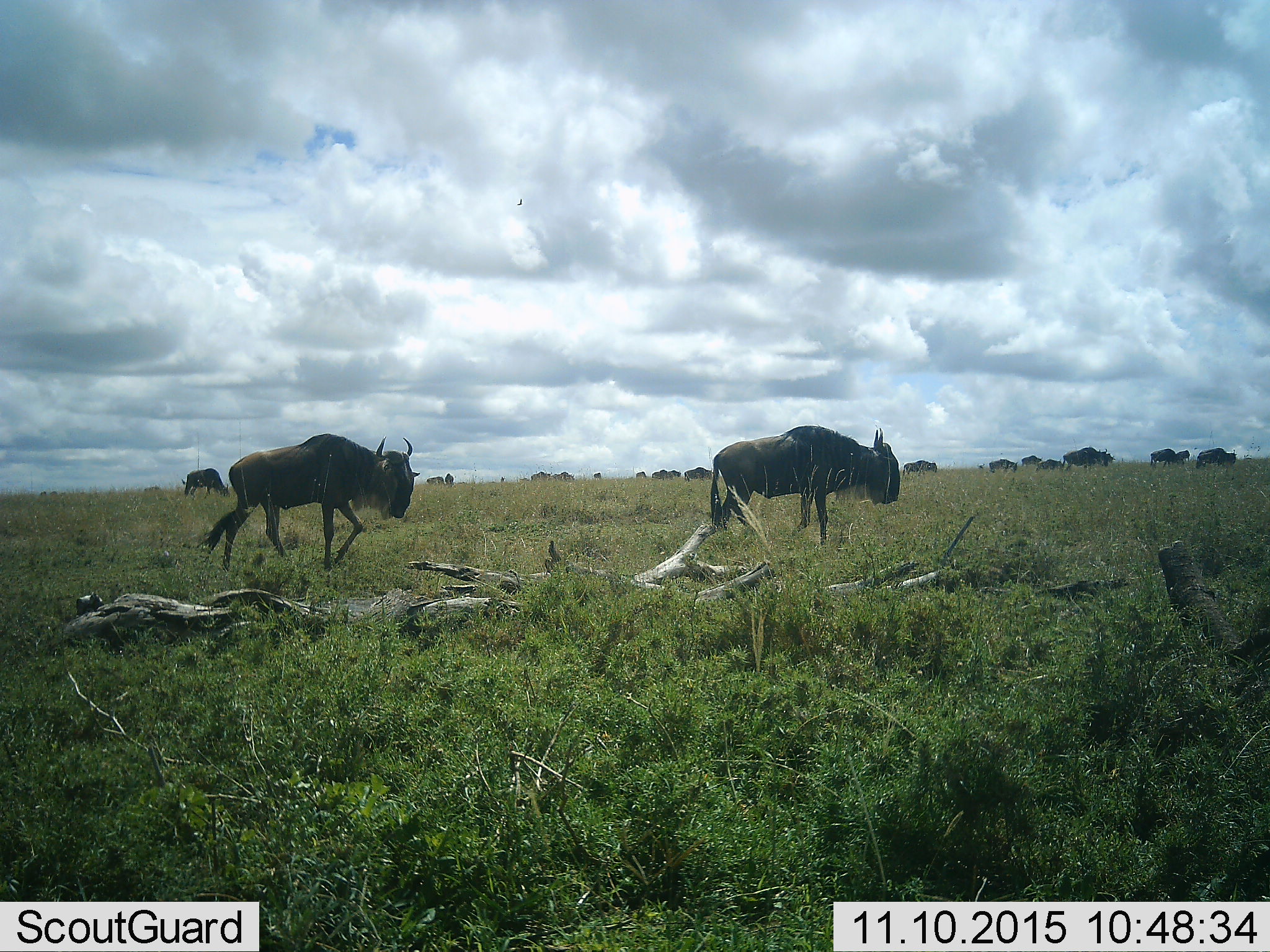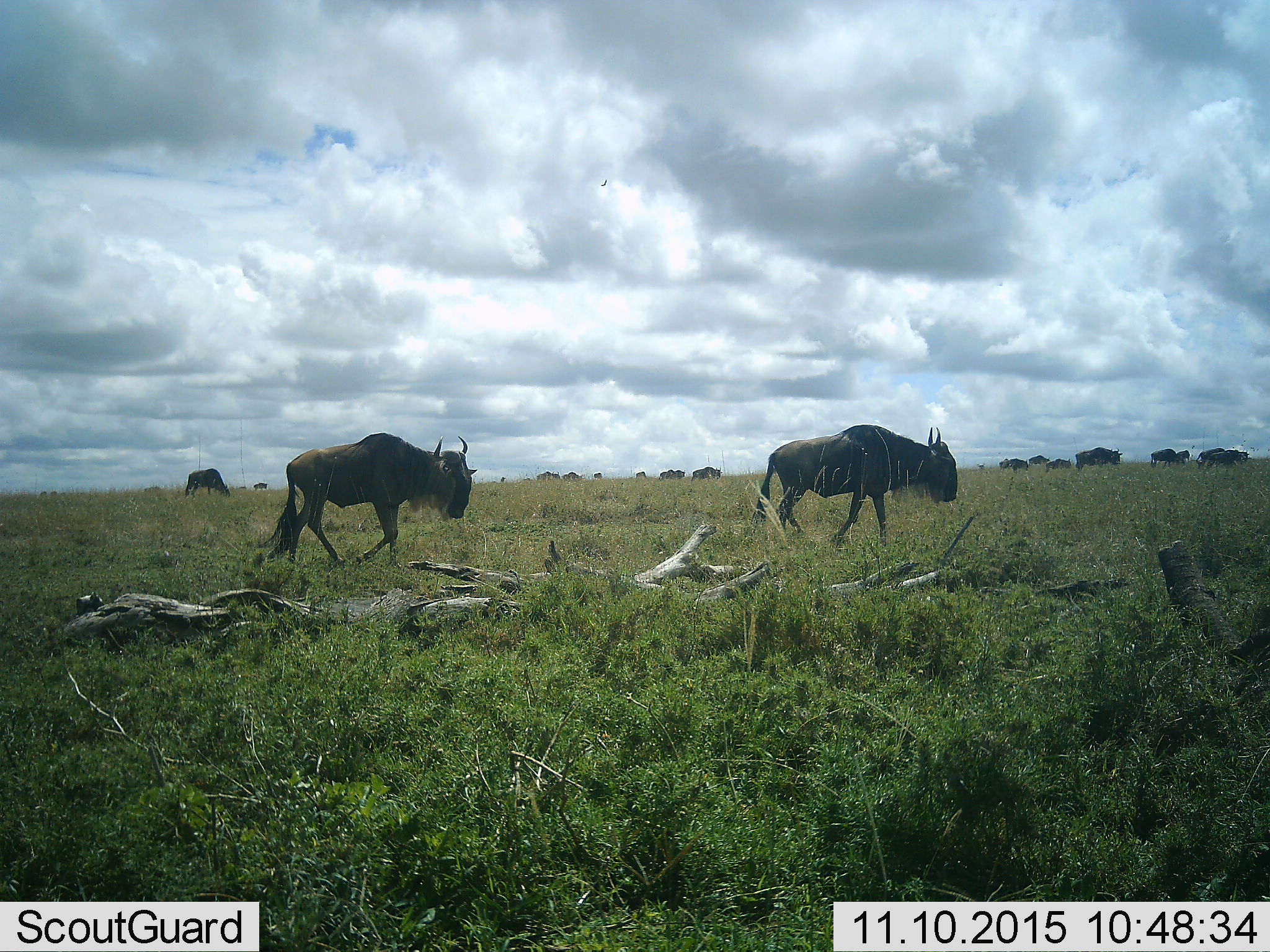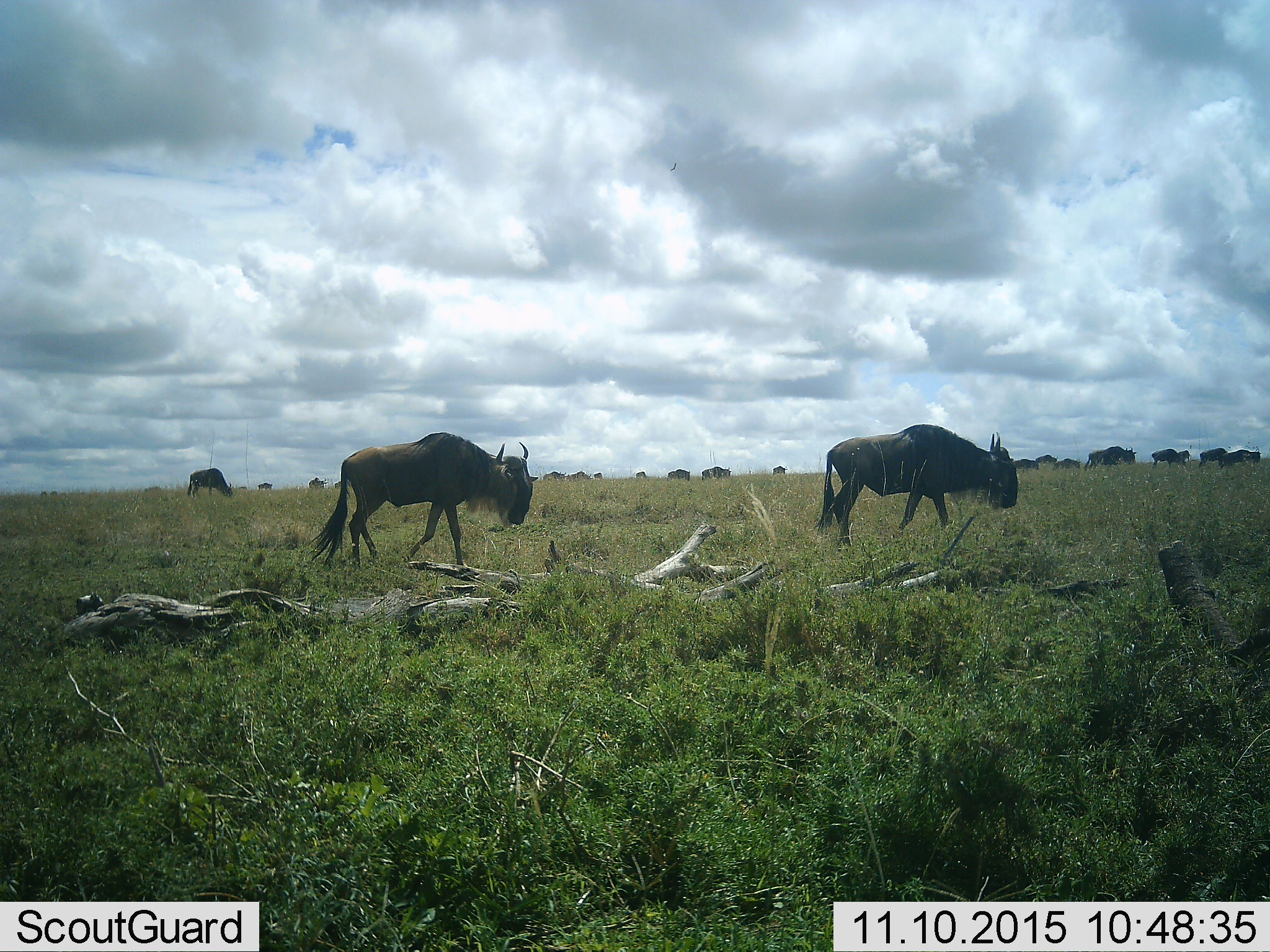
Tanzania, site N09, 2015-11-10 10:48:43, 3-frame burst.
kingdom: Animalia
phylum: Chordata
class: Mammalia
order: Artiodactyla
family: Bovidae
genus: Connochaetes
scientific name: Connochaetes taurinus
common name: blue wildebeest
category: wildebeest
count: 11-50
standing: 33%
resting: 0%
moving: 89%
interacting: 0%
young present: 0%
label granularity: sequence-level